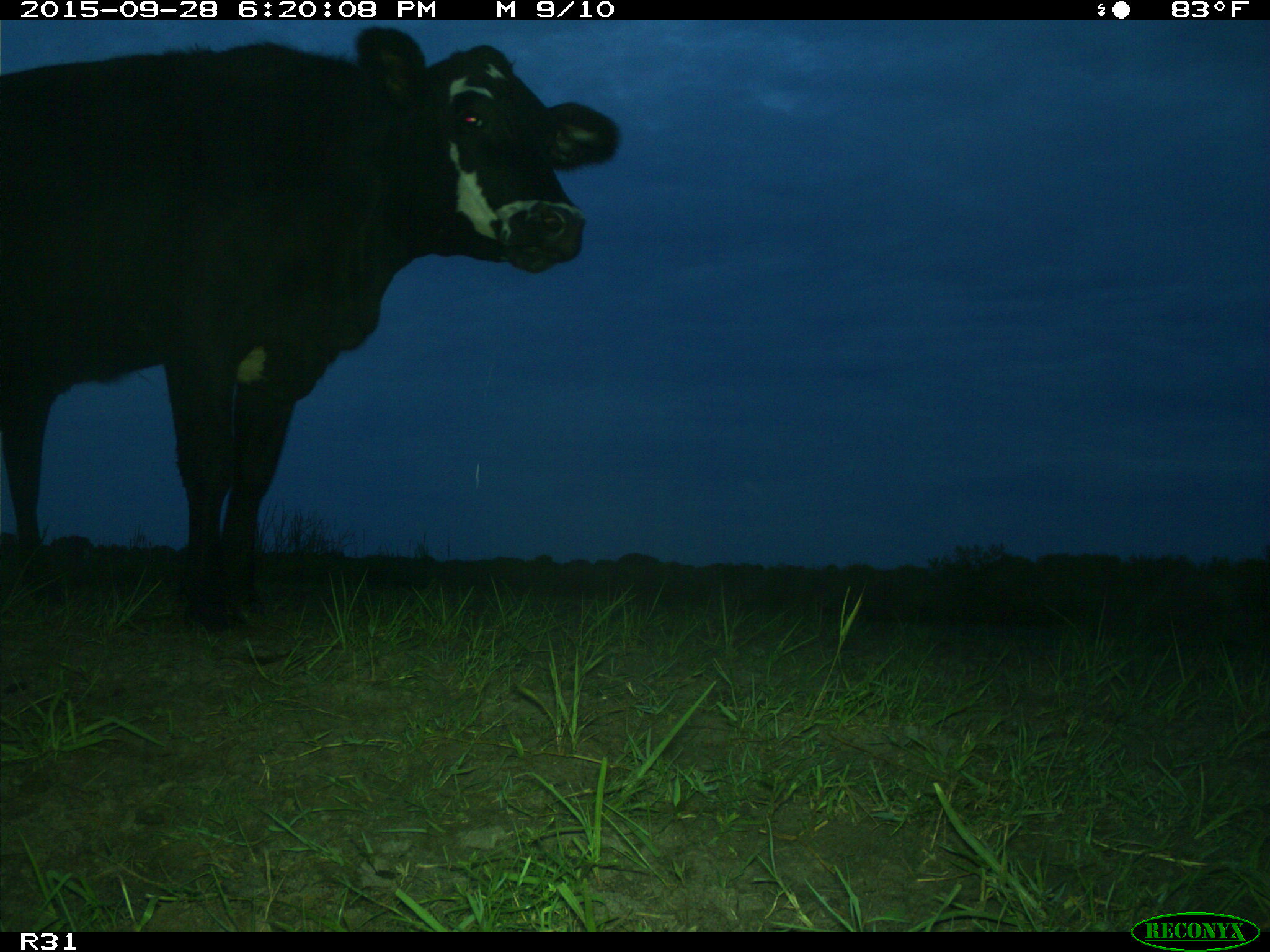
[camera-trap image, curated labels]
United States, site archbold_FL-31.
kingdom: Animalia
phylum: Chordata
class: Mammalia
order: Artiodactyla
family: Bovidae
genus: Bos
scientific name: Bos taurus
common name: domestic cow